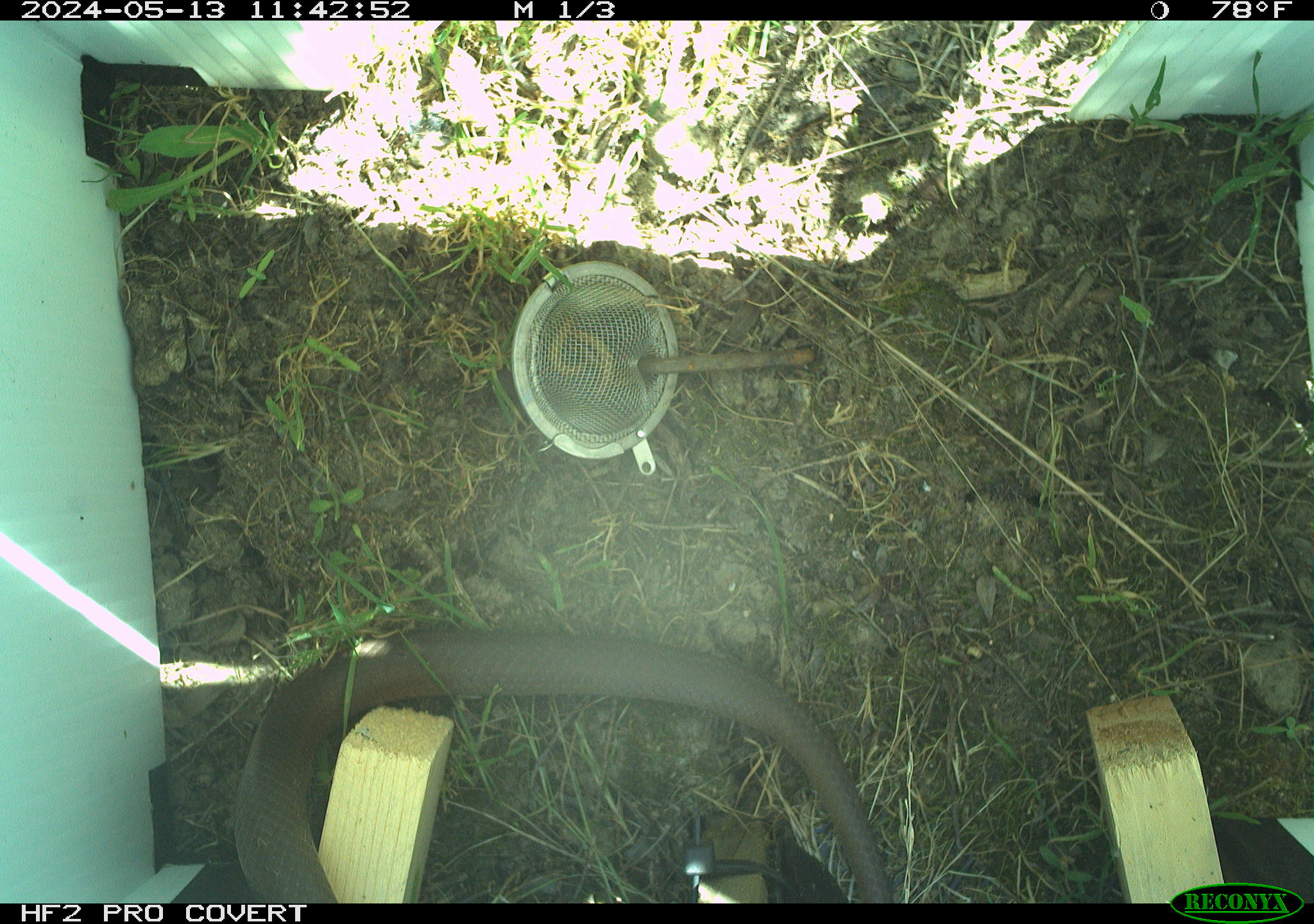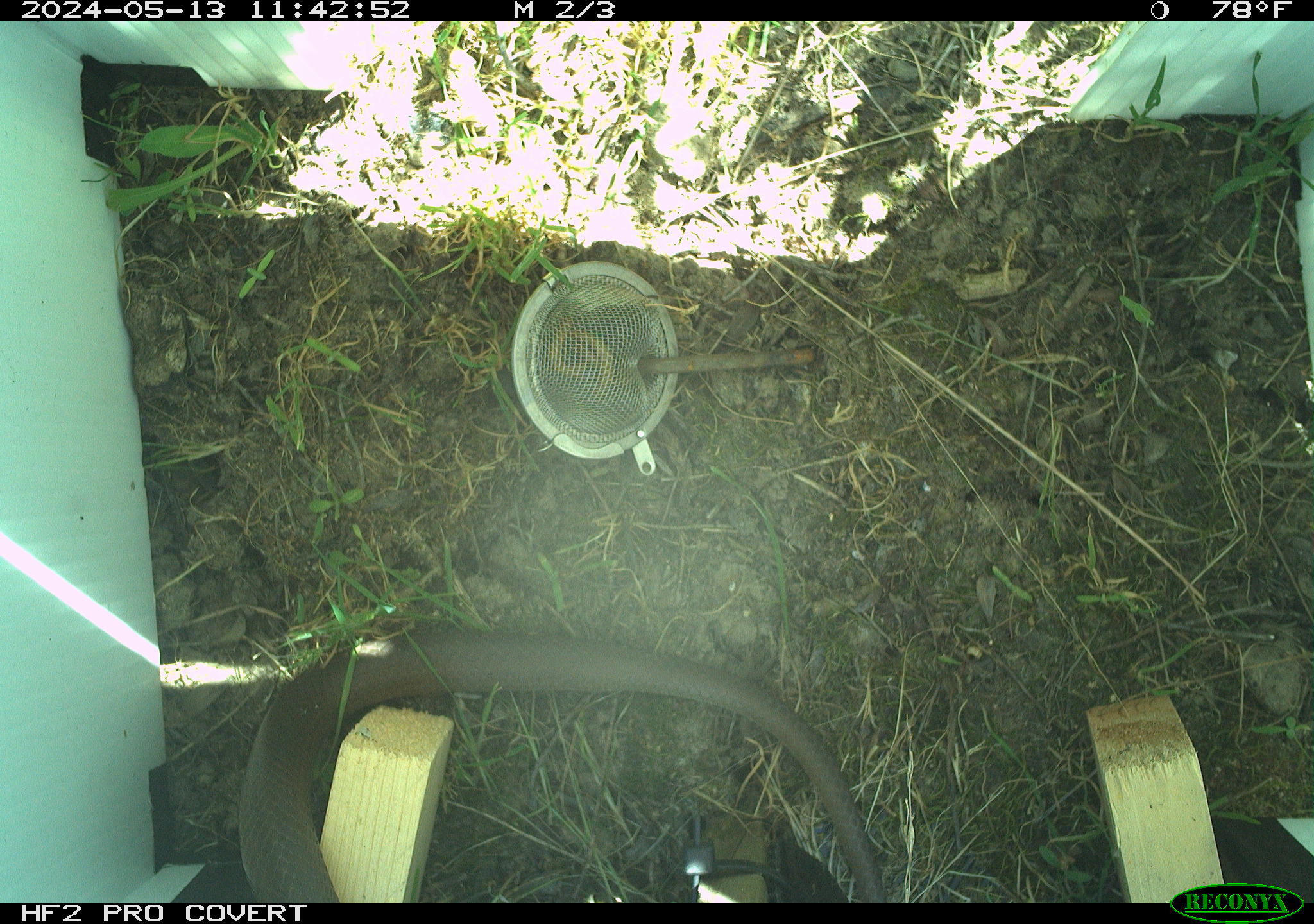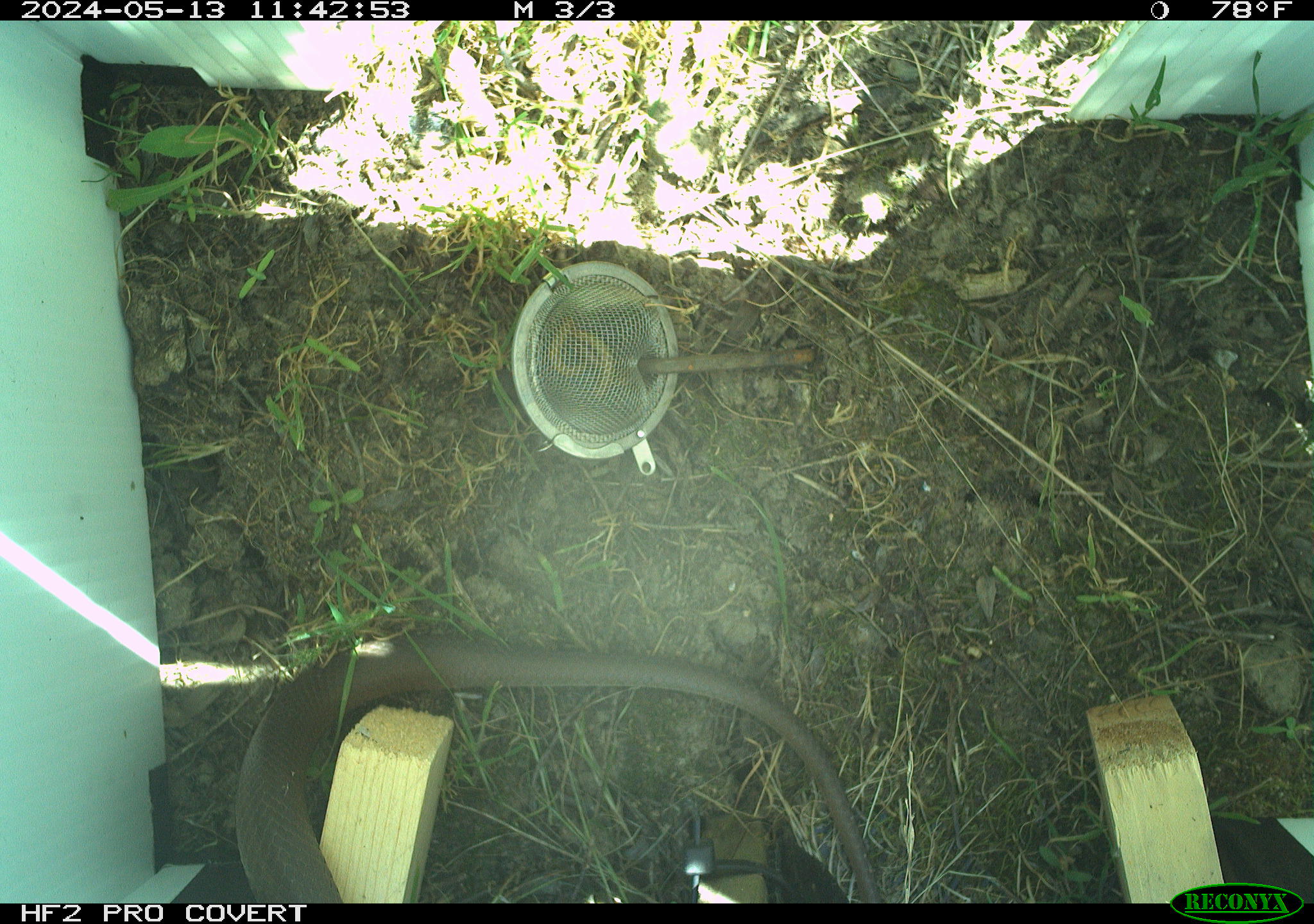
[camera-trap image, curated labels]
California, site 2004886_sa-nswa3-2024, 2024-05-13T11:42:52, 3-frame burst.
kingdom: Animalia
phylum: Chordata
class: Reptilia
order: Squamata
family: Colubridae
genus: Coluber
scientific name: Coluber constrictor mormon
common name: western yellow-bellied racer